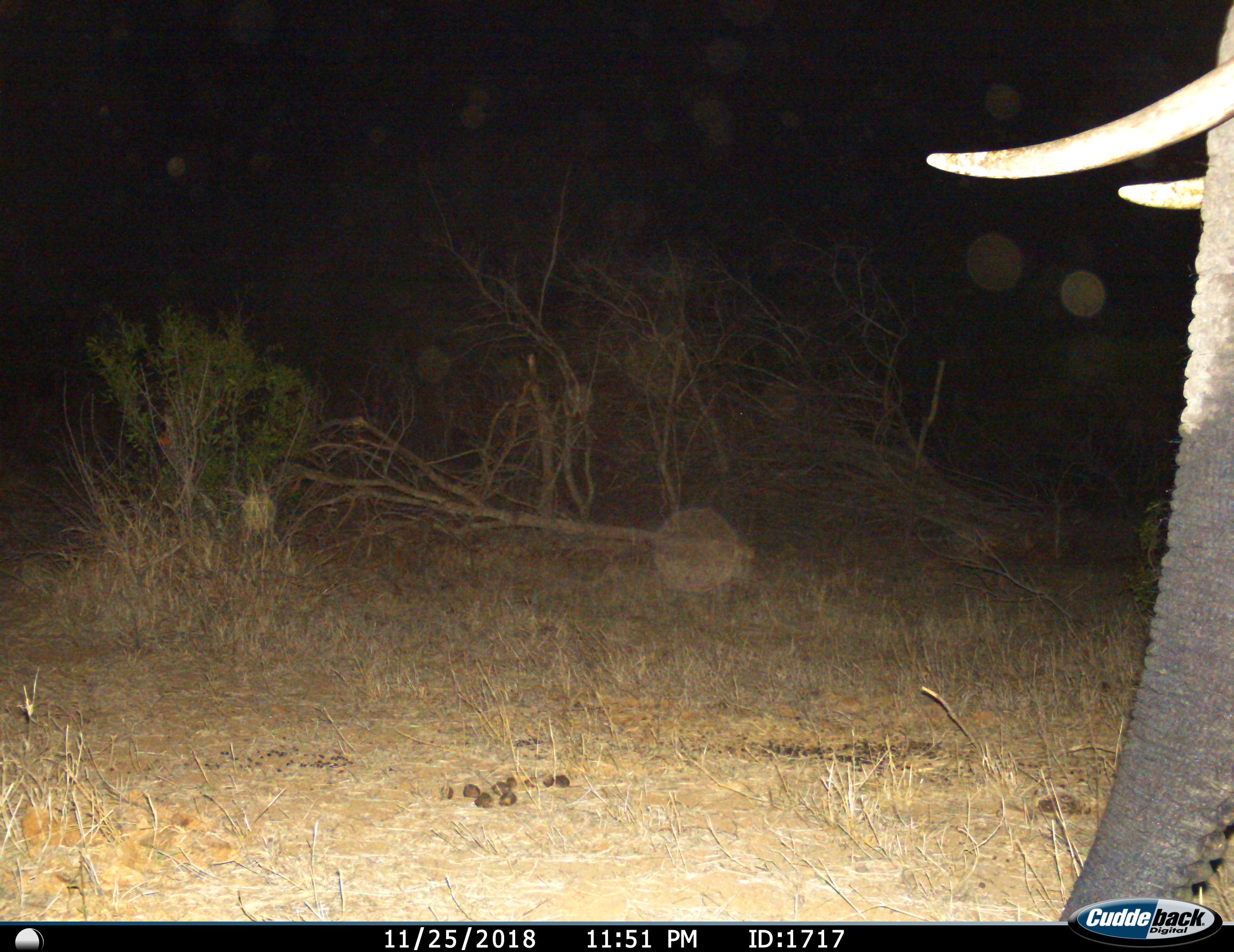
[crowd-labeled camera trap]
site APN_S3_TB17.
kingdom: Animalia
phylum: Chordata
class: Mammalia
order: Proboscidea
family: Elephantidae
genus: Loxodonta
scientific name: Loxodonta africana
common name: african bush elephant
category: elephant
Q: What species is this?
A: Elephant (african bush elephant) (Loxodonta africana).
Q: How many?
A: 1.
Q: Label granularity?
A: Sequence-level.